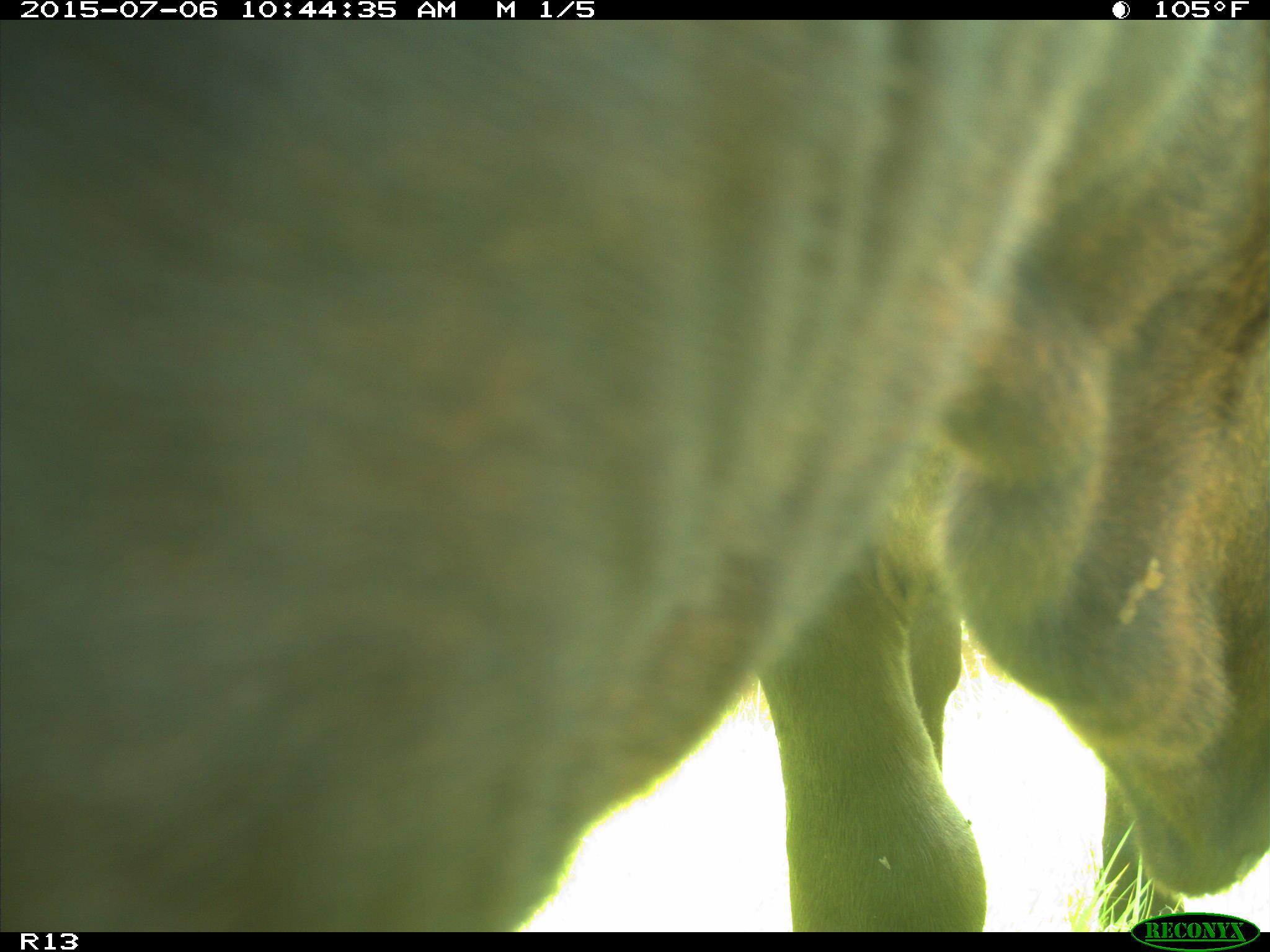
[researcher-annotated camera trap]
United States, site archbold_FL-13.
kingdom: Animalia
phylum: Chordata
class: Mammalia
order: Artiodactyla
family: Bovidae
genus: Bos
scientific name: Bos taurus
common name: domestic cow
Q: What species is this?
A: Bos taurus (domestic cow).